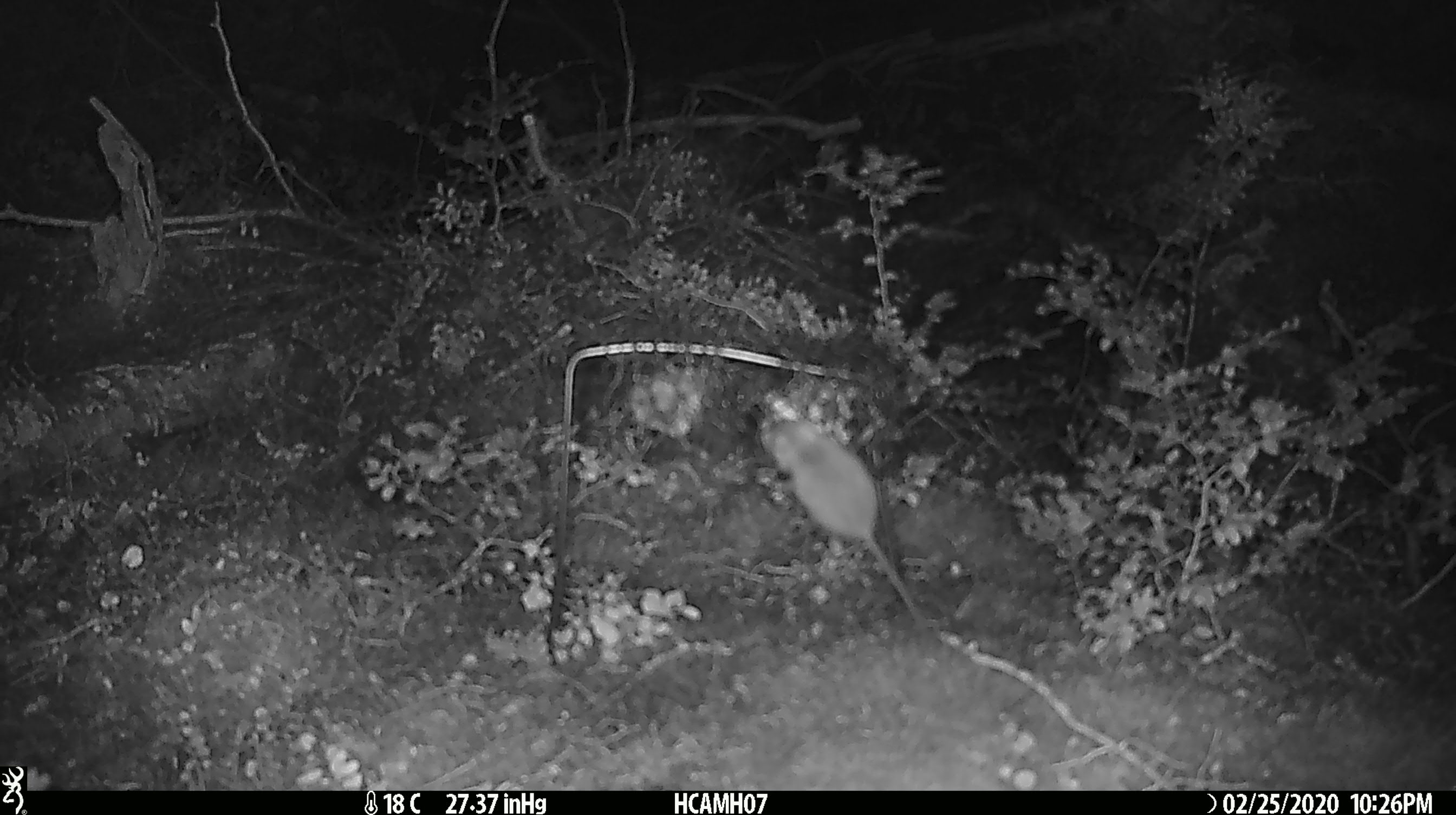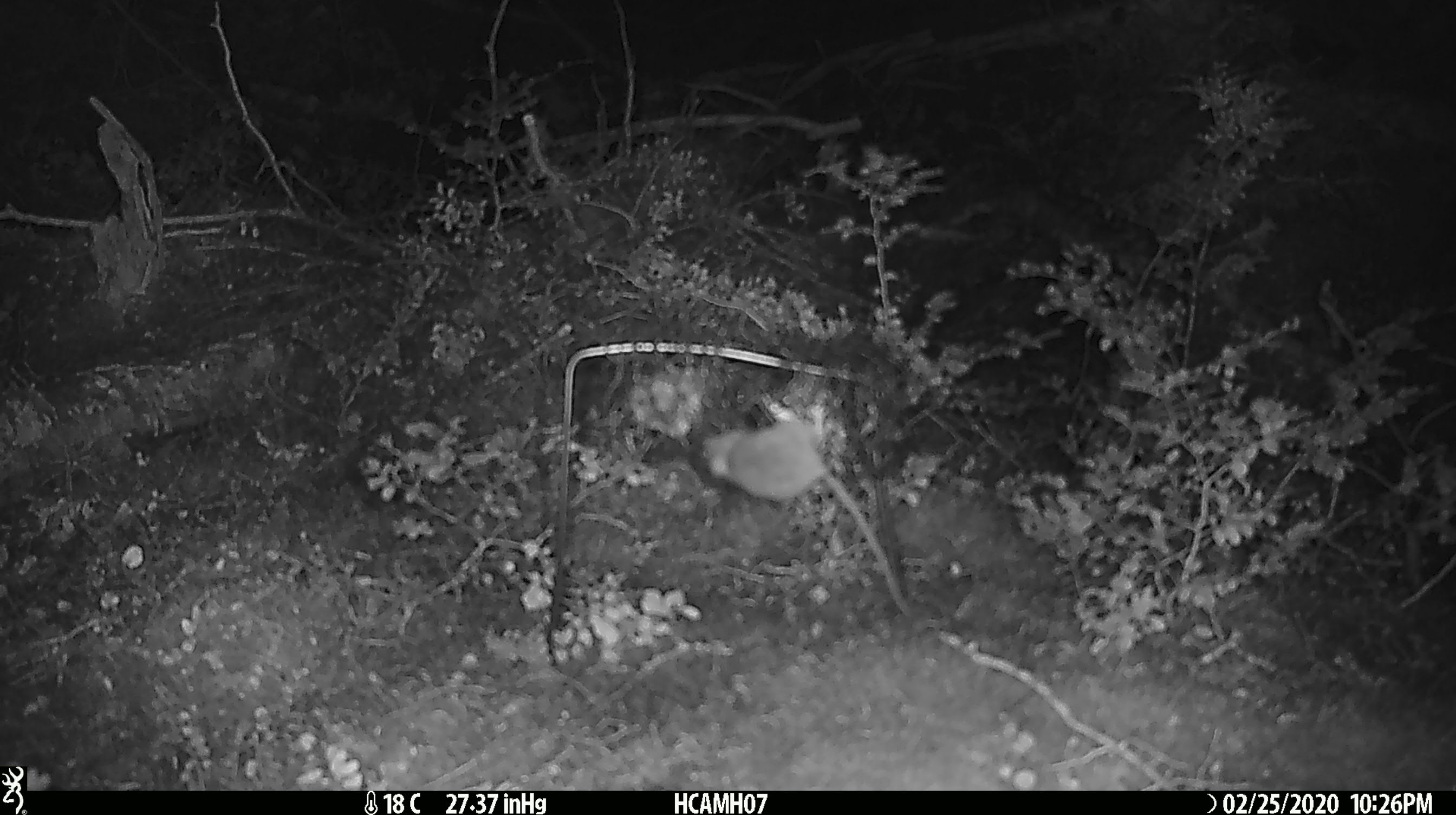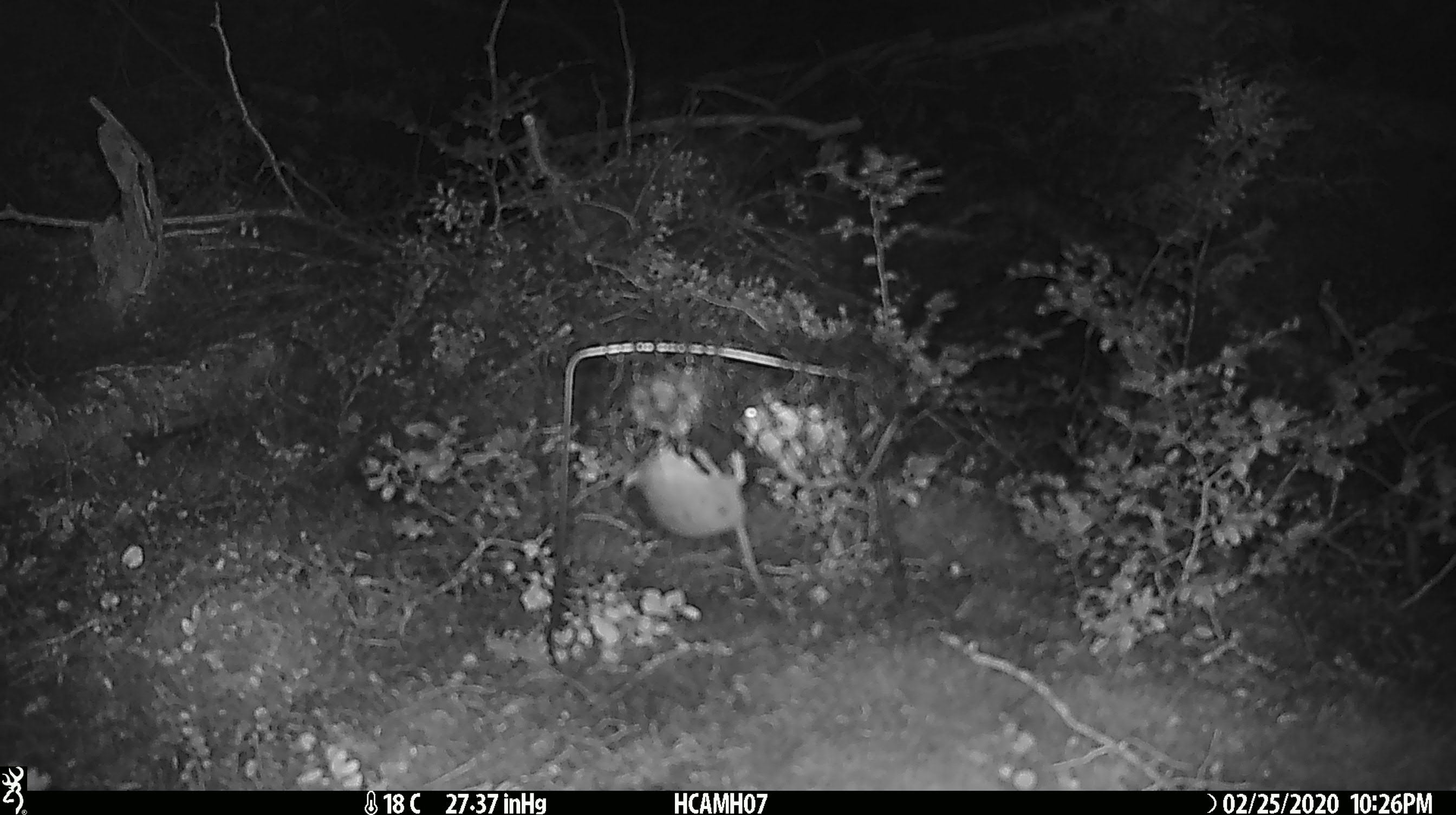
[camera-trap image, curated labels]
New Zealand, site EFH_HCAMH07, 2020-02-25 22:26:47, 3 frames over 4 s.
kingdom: Animalia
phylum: Chordata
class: Mammalia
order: Rodentia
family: Muridae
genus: Mus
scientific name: Mus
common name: mouse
Mouse (Mus).